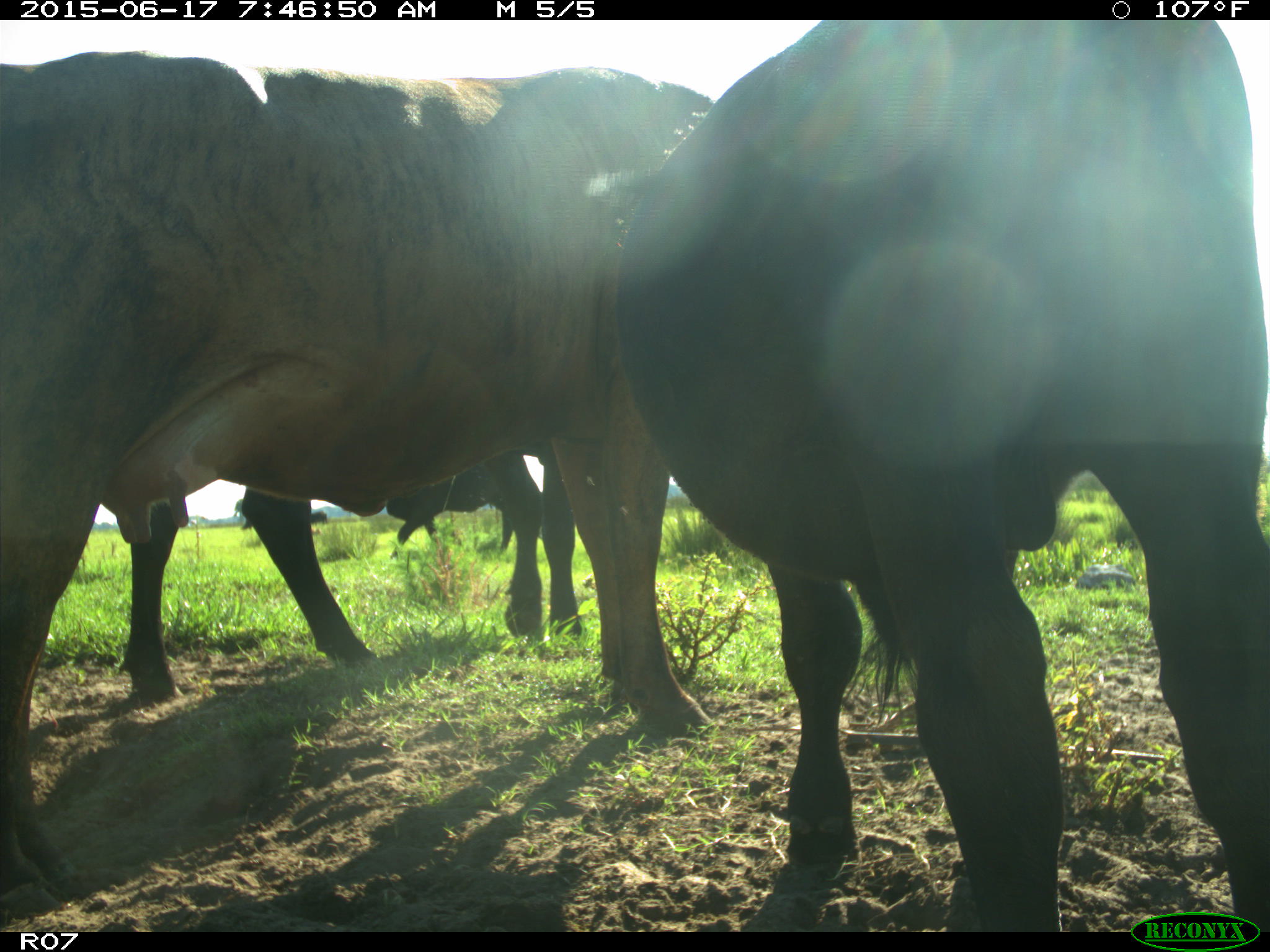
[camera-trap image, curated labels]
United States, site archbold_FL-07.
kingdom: Animalia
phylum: Chordata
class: Mammalia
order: Artiodactyla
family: Bovidae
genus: Bos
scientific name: Bos taurus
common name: domestic cow